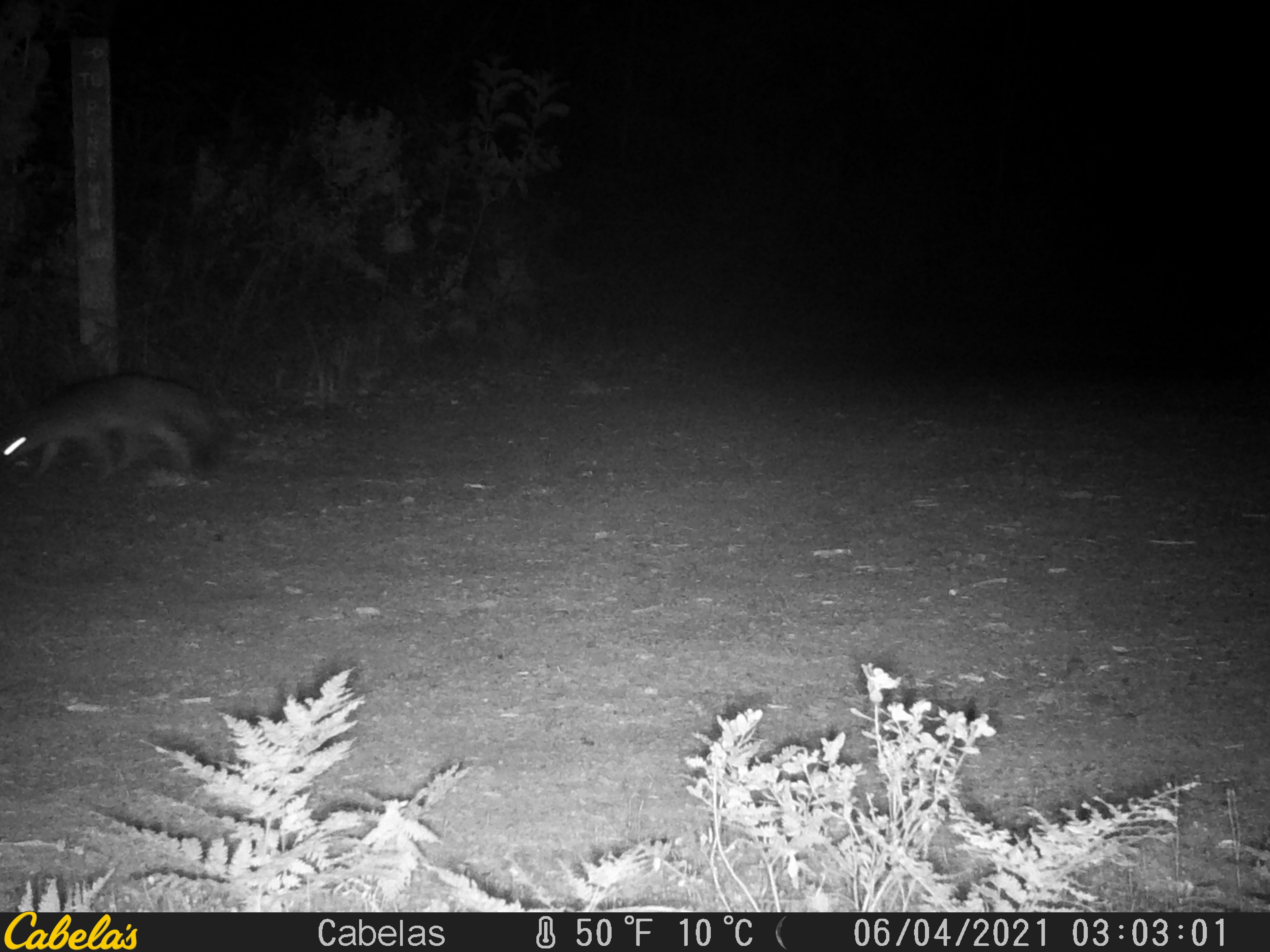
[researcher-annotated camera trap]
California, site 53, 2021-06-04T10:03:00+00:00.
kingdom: Animalia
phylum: Chordata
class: Mammalia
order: Carnivora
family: Canidae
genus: Urocyon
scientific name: Urocyon cinereoargenteus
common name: gray fox